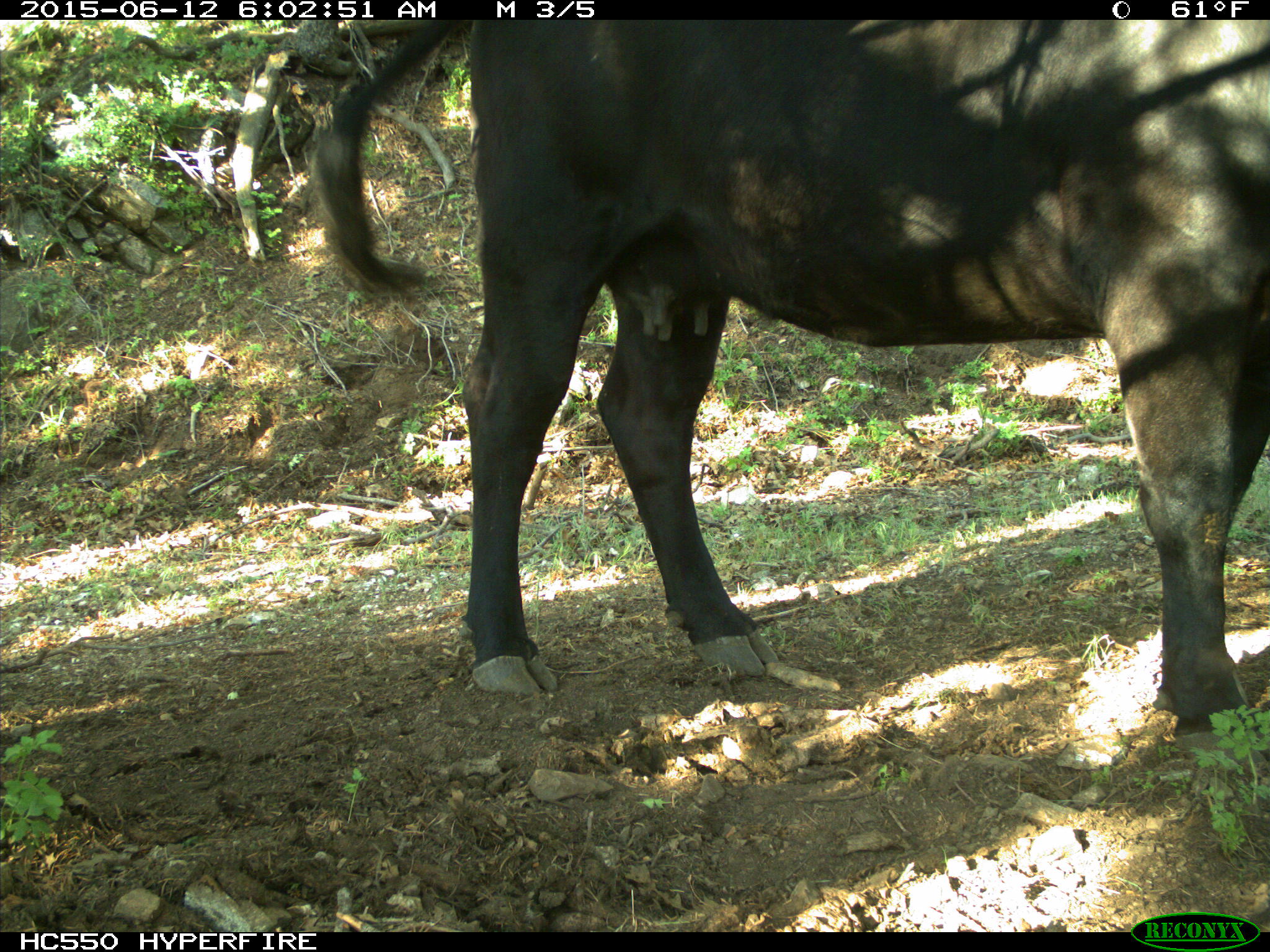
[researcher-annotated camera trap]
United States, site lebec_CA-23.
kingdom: Animalia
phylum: Chordata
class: Mammalia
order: Artiodactyla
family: Bovidae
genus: Bos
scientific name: Bos taurus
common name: domestic cow